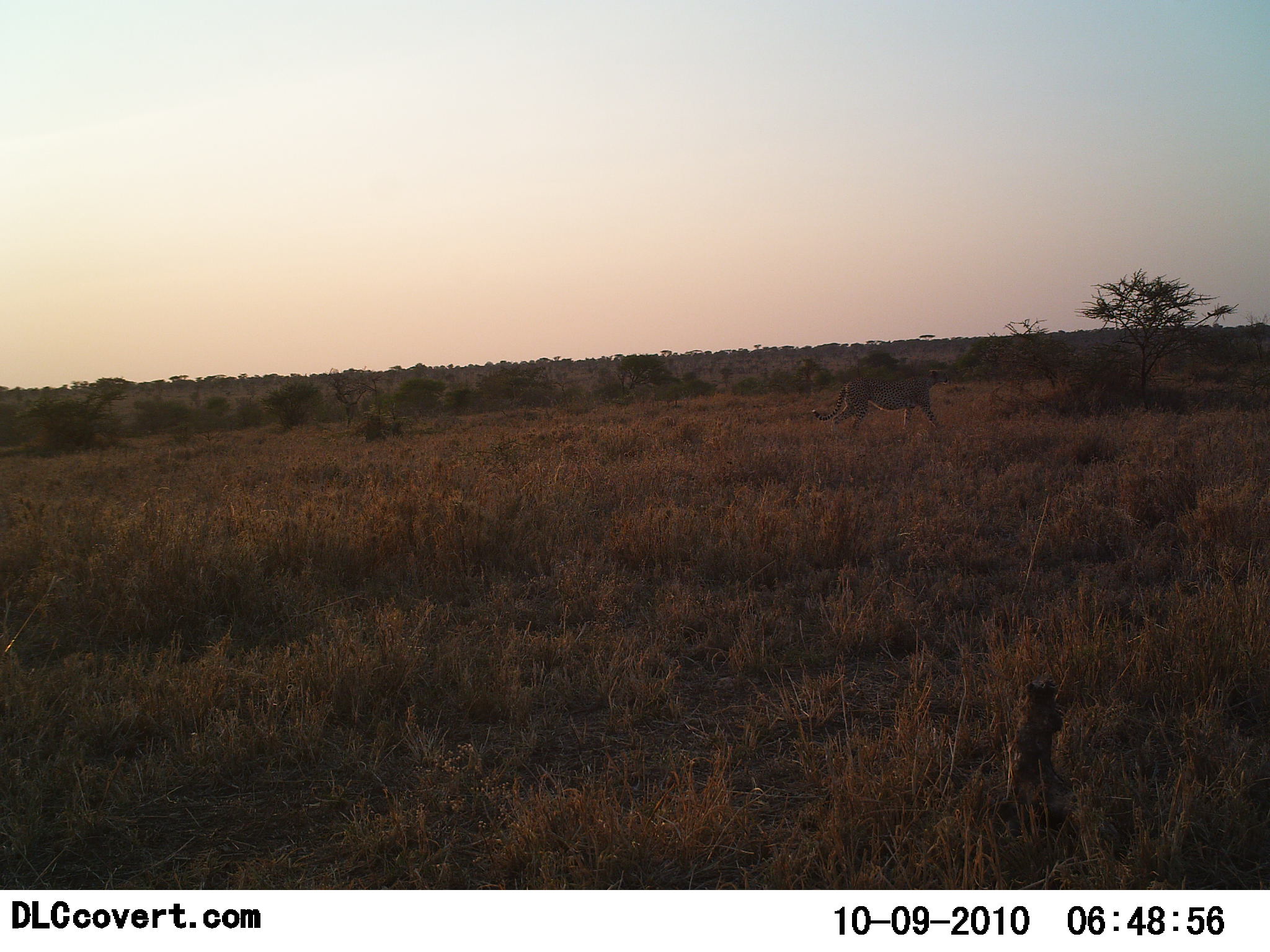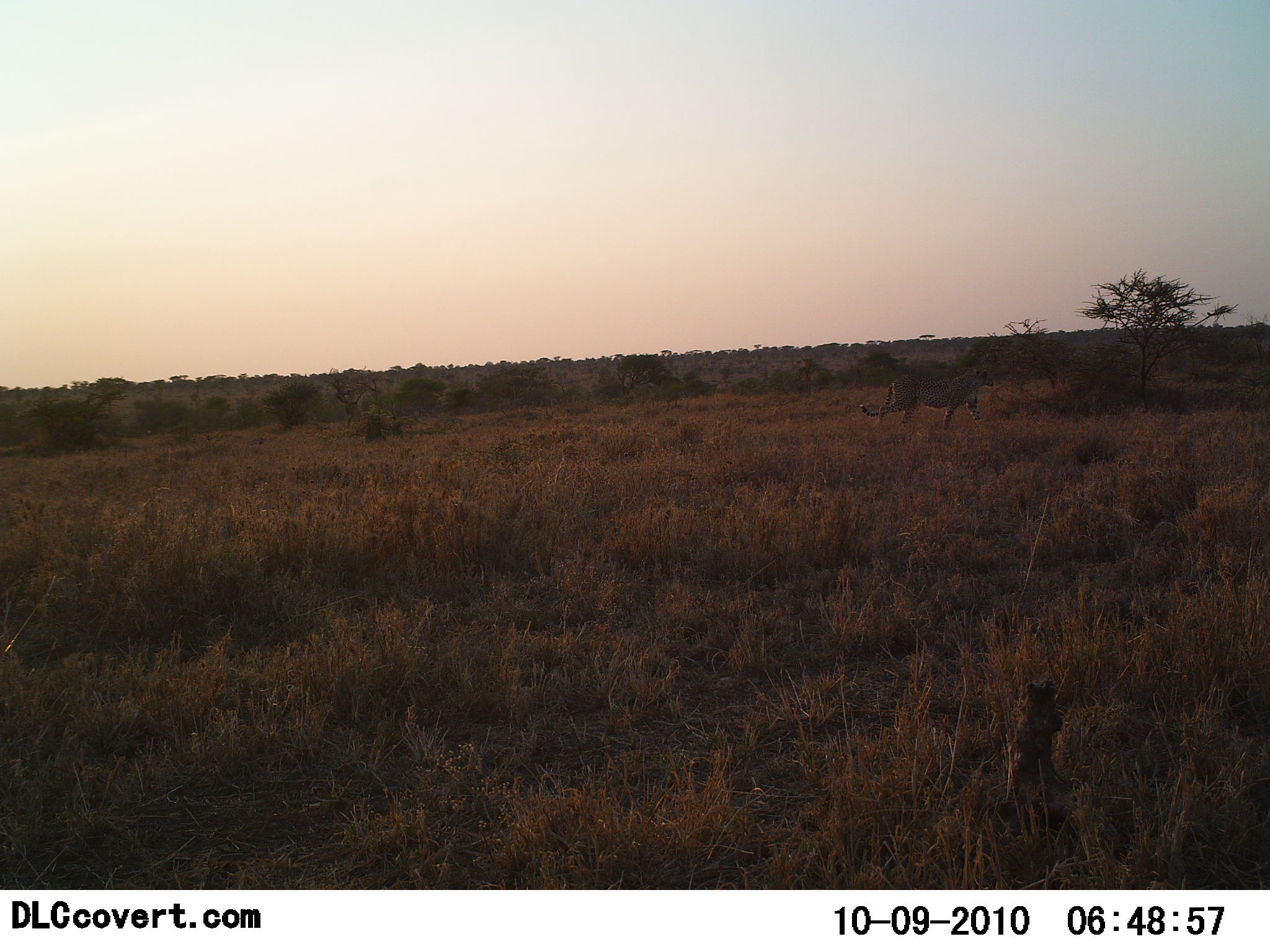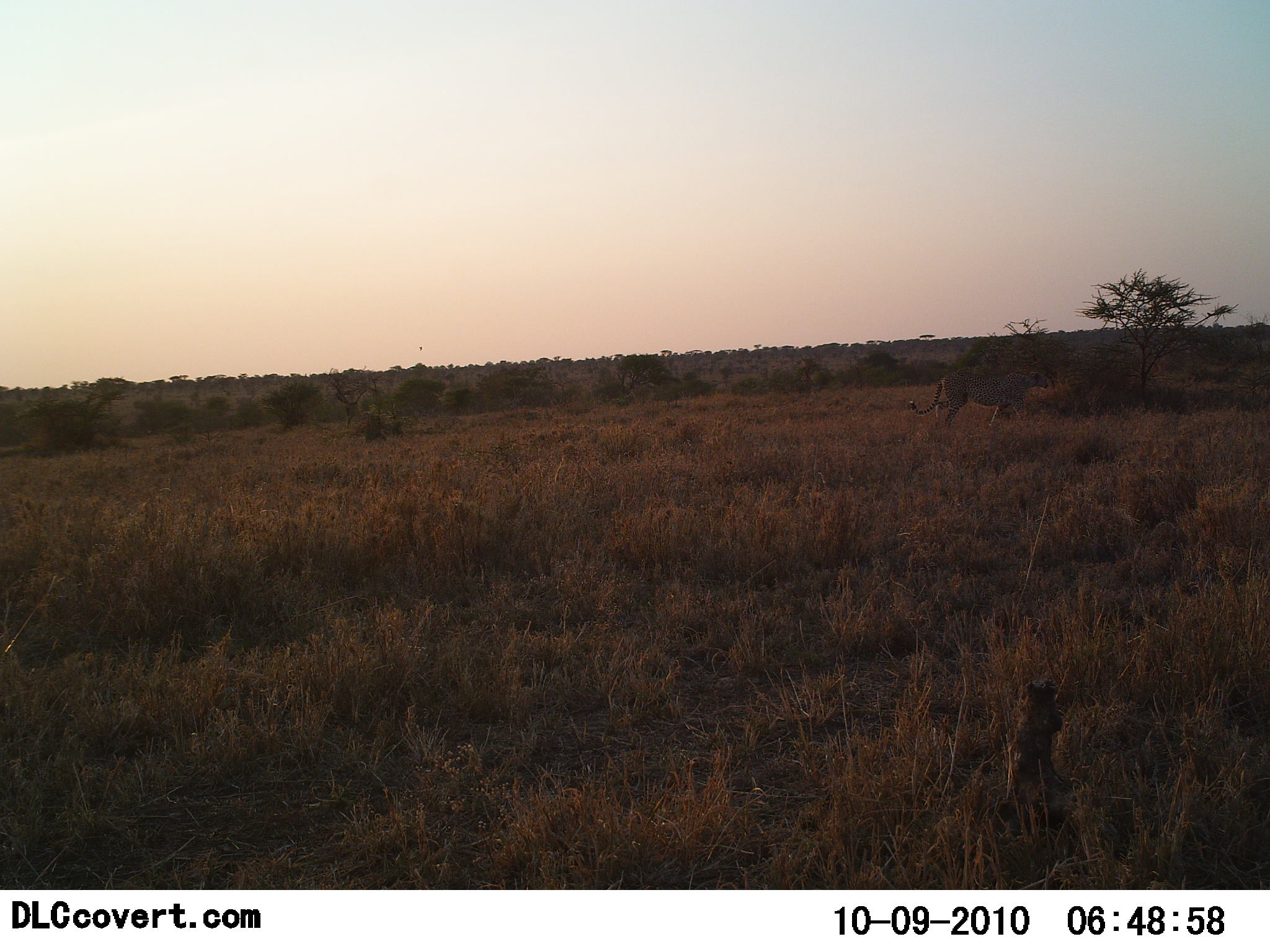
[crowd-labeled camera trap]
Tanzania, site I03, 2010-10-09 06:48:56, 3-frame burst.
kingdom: Animalia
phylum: Chordata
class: Mammalia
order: Carnivora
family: Felidae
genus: Acinonyx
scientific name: Acinonyx jubatus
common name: cheetah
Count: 1.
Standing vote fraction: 0%.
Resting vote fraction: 0%.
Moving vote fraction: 100%.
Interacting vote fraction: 0%.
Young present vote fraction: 0%.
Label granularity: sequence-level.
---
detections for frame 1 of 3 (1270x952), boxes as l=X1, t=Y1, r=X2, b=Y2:
animal: l=812, t=370, r=949, b=435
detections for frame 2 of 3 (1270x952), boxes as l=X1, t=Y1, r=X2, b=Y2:
animal: l=859, t=368, r=994, b=435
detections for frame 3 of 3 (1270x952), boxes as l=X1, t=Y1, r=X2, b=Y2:
animal: l=909, t=370, r=1049, b=430